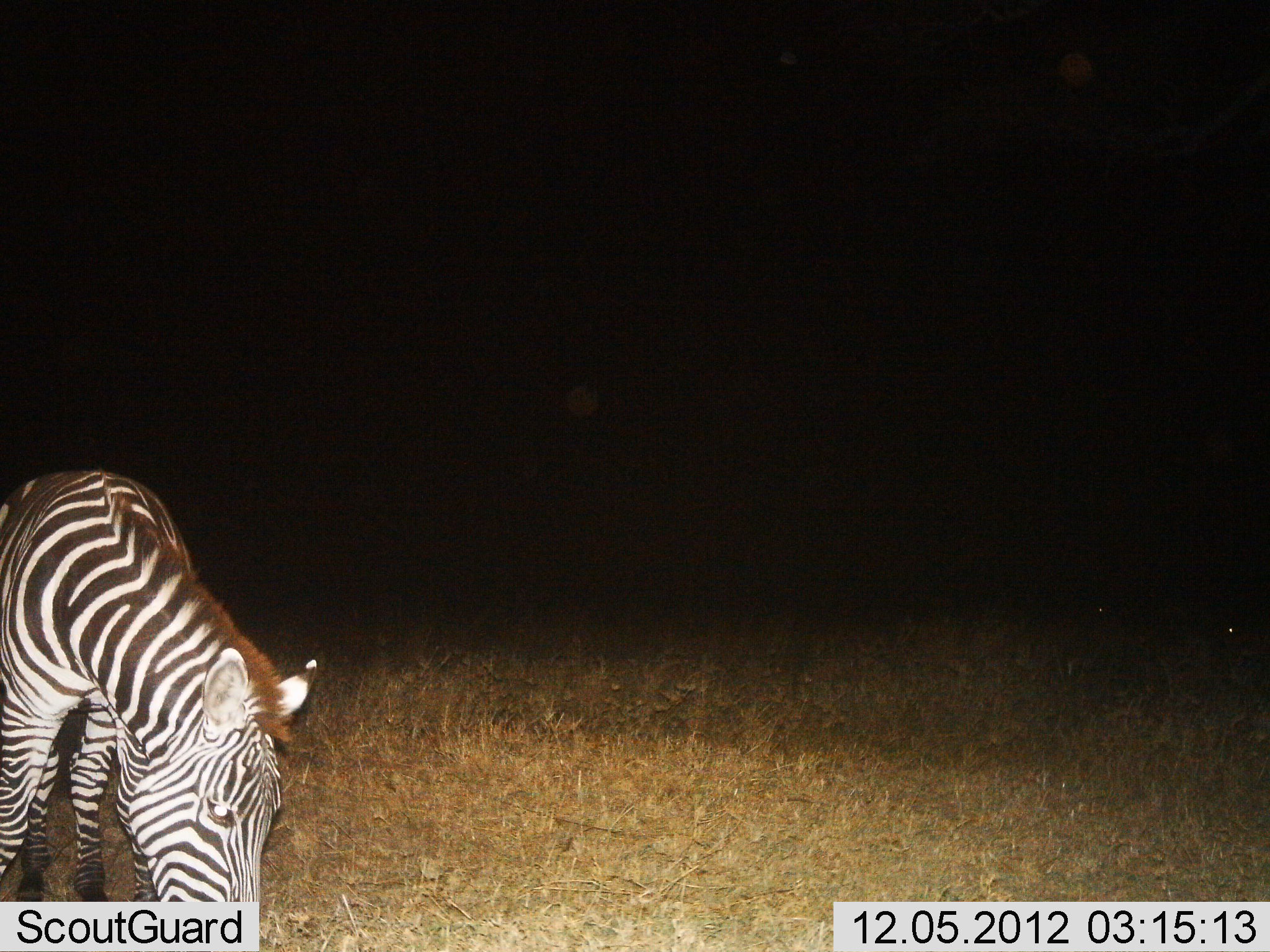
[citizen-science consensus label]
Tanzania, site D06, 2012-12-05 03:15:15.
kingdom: Animalia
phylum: Chordata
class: Mammalia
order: Perissodactyla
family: Equidae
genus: Equus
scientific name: Equus quagga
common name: plains zebra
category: zebra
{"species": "zebra (plains zebra) (Equus quagga)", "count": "1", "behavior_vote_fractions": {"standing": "35%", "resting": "0%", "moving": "0%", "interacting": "0%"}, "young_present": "0%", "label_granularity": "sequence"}